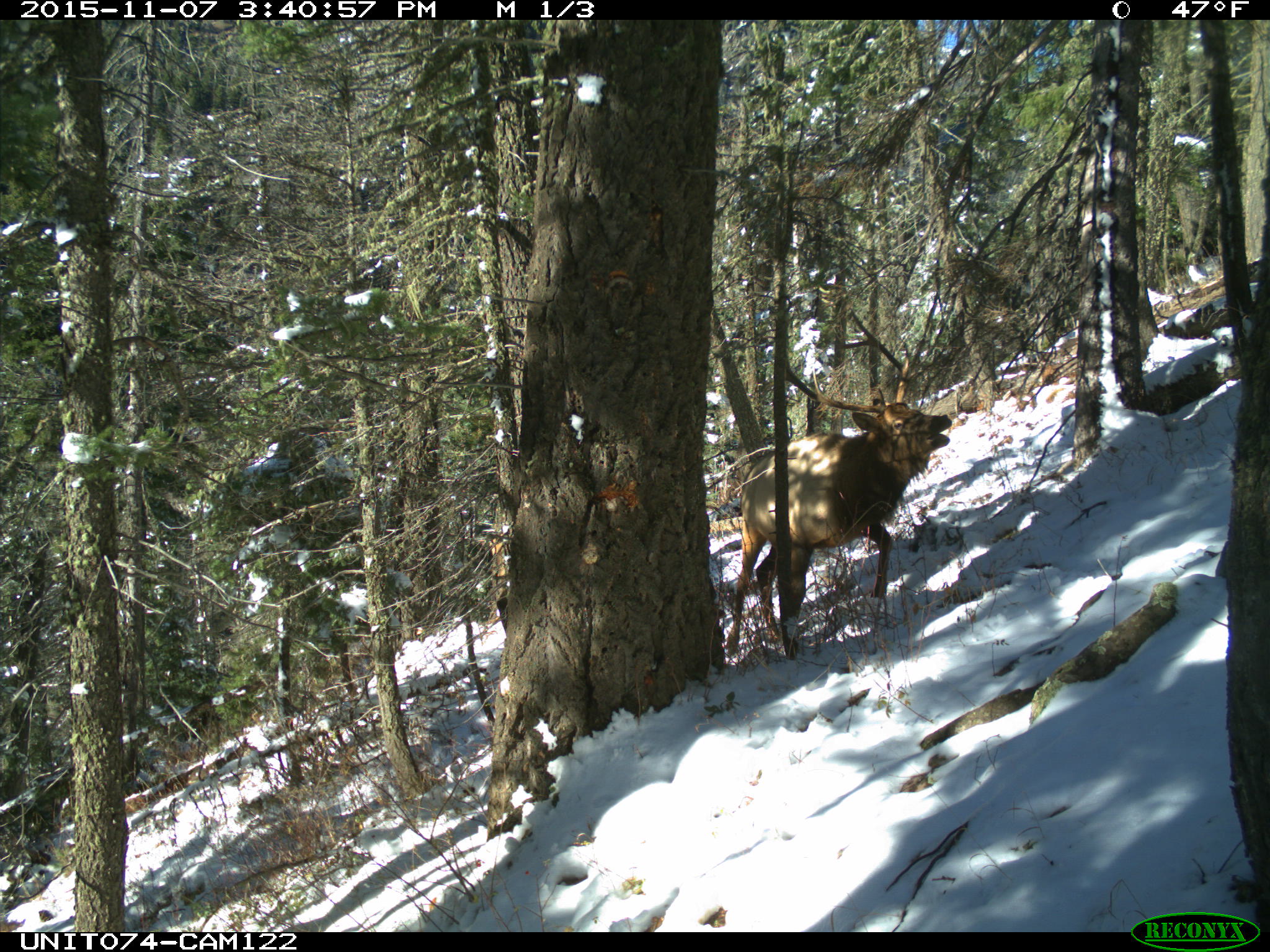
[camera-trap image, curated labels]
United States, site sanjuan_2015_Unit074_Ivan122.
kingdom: Animalia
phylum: Chordata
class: Mammalia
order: Artiodactyla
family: Cervidae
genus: Cervus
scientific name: Cervus elaphus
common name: red deer